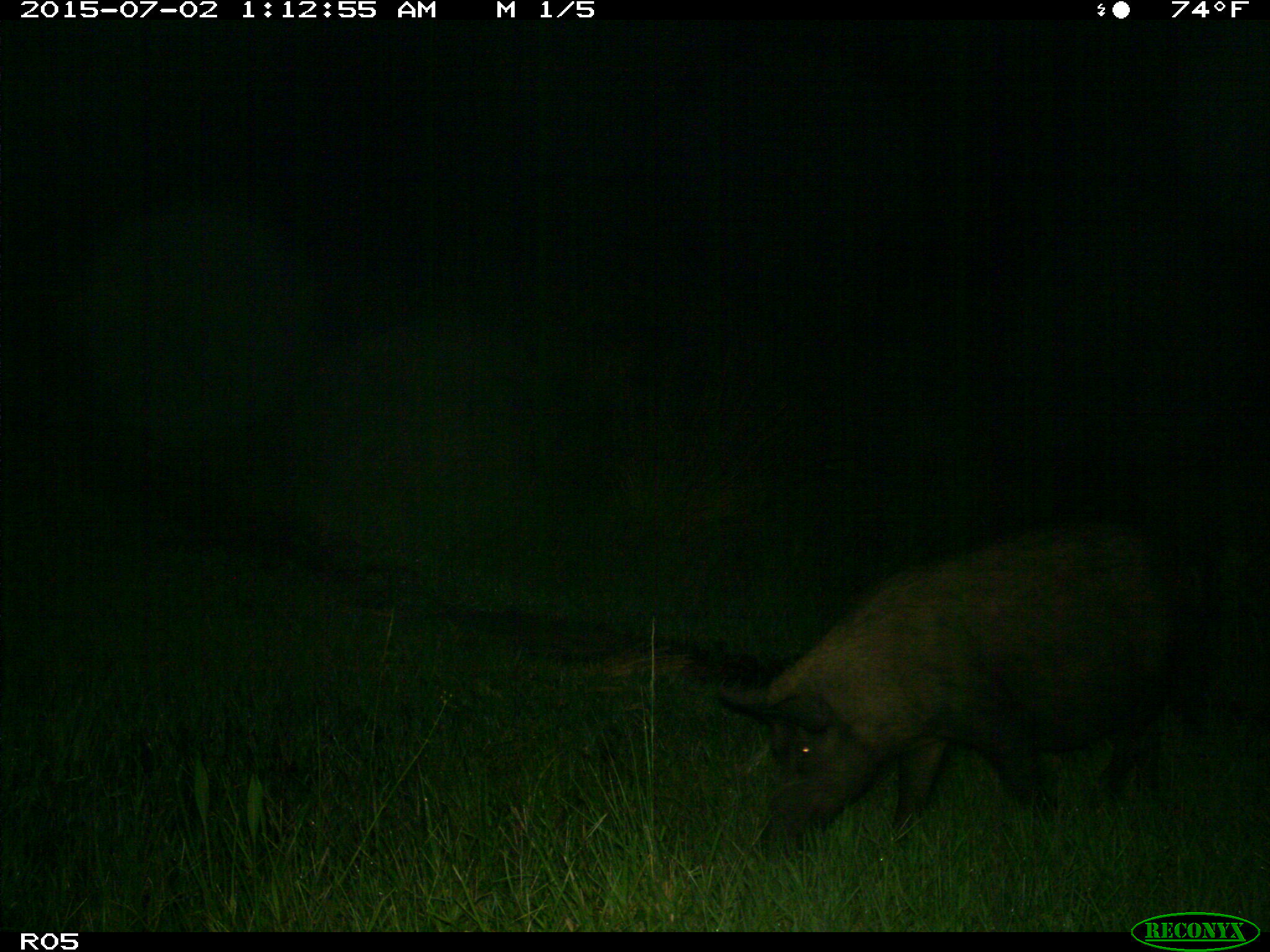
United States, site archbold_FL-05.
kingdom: Animalia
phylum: Chordata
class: Mammalia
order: Artiodactyla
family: Suidae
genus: Sus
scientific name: Sus scrofa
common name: wild boar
Sus scrofa (wild boar).